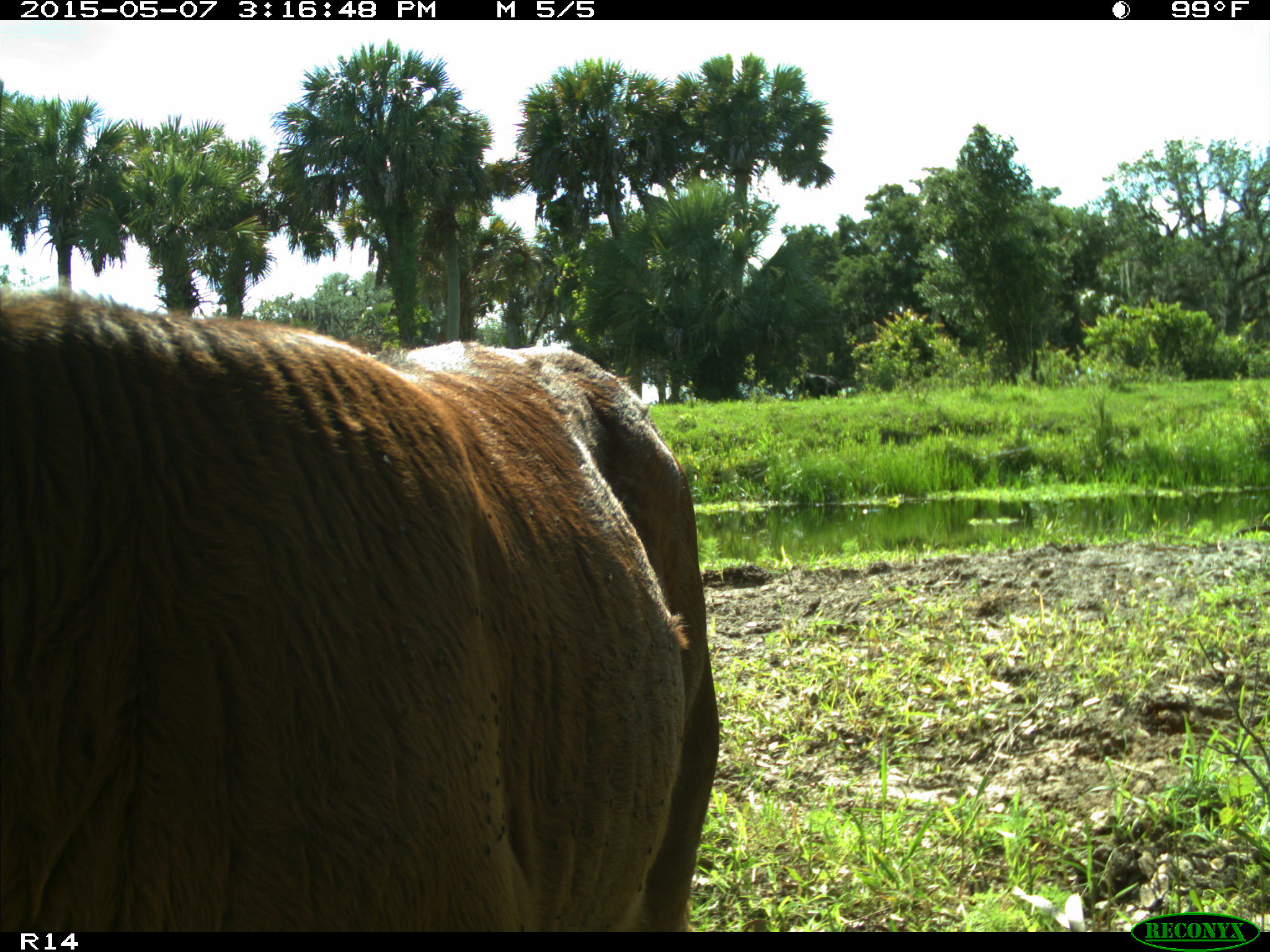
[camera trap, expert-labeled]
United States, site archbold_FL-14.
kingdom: Animalia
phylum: Chordata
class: Mammalia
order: Artiodactyla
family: Bovidae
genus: Bos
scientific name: Bos taurus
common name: domestic cow